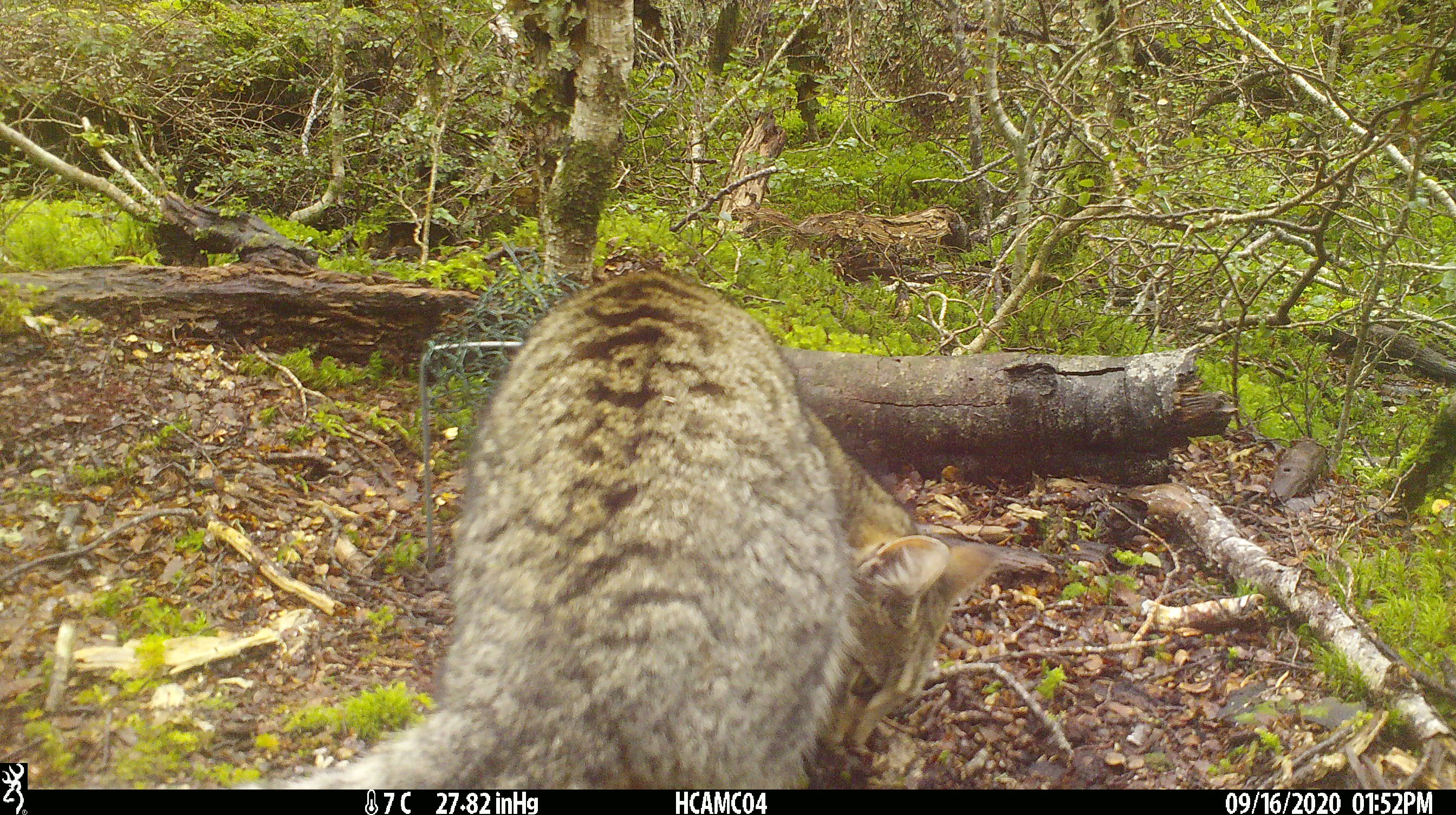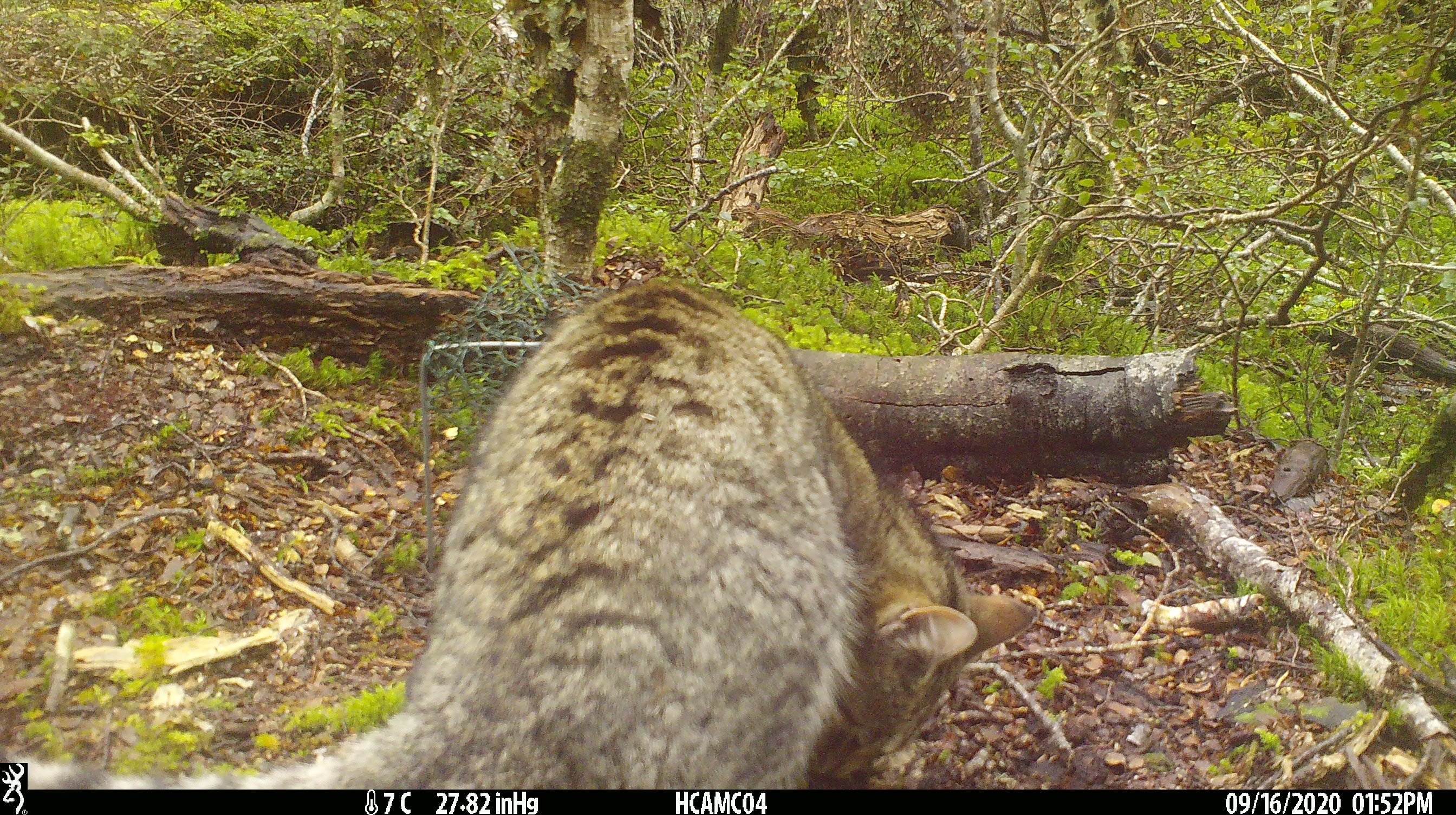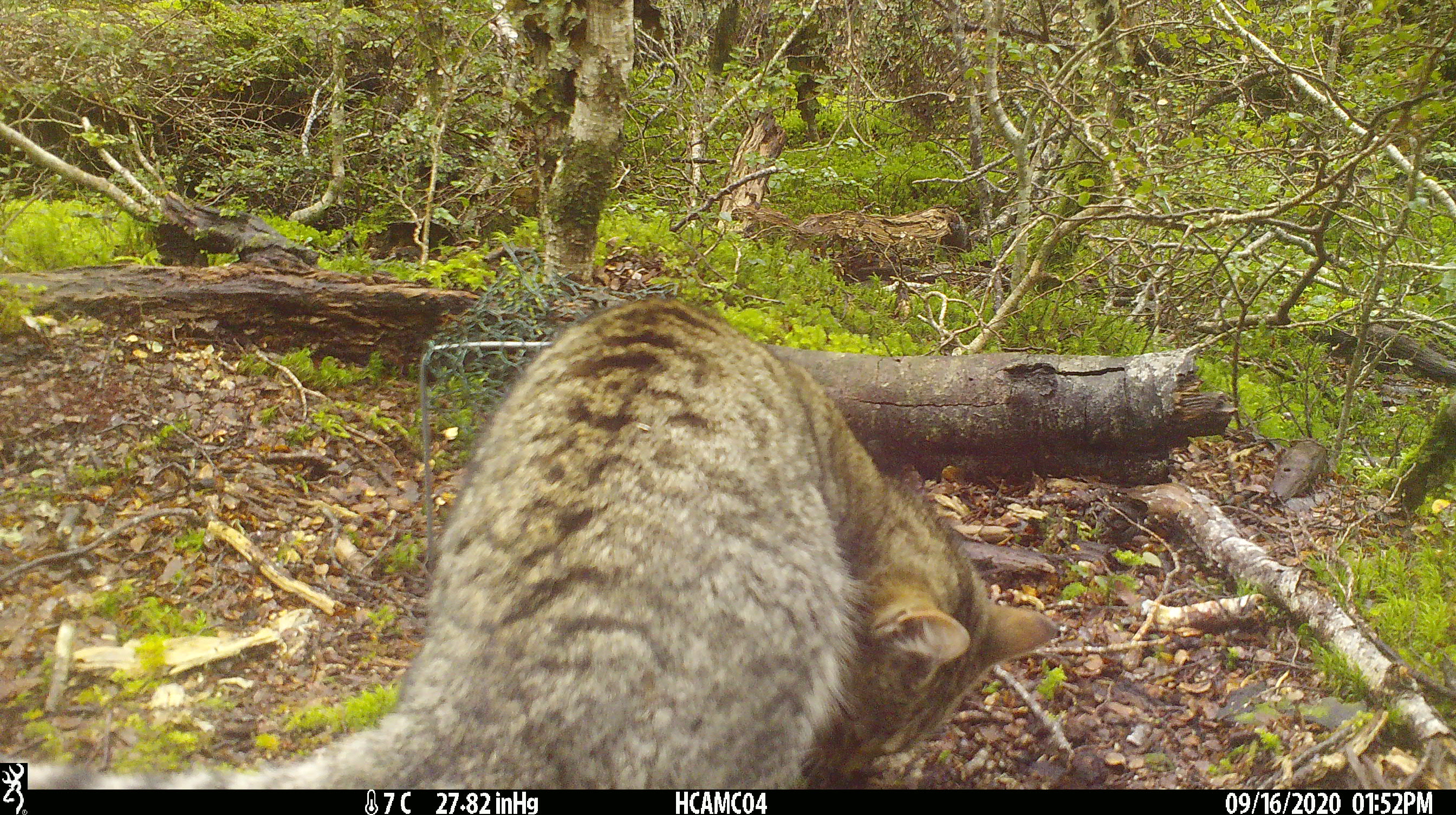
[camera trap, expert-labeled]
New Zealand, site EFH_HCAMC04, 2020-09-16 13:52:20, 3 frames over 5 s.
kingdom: Animalia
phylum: Chordata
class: Mammalia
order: Carnivora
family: Felidae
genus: Felis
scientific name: Felis catus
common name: domestic cat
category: cat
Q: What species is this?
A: Cat (domestic cat) (Felis catus).